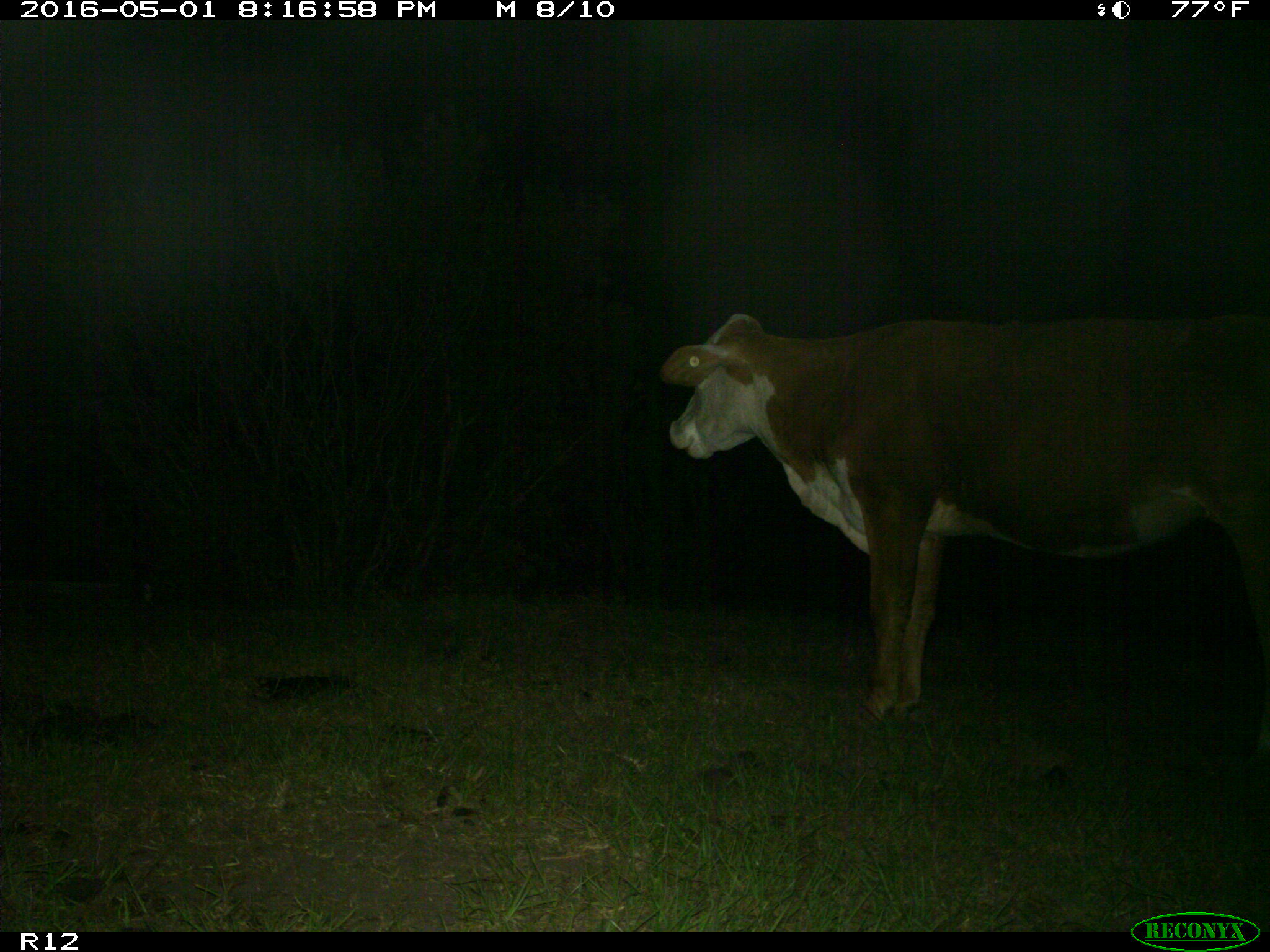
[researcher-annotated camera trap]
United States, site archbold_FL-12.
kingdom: Animalia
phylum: Chordata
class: Mammalia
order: Artiodactyla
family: Bovidae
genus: Bos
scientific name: Bos taurus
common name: domestic cow